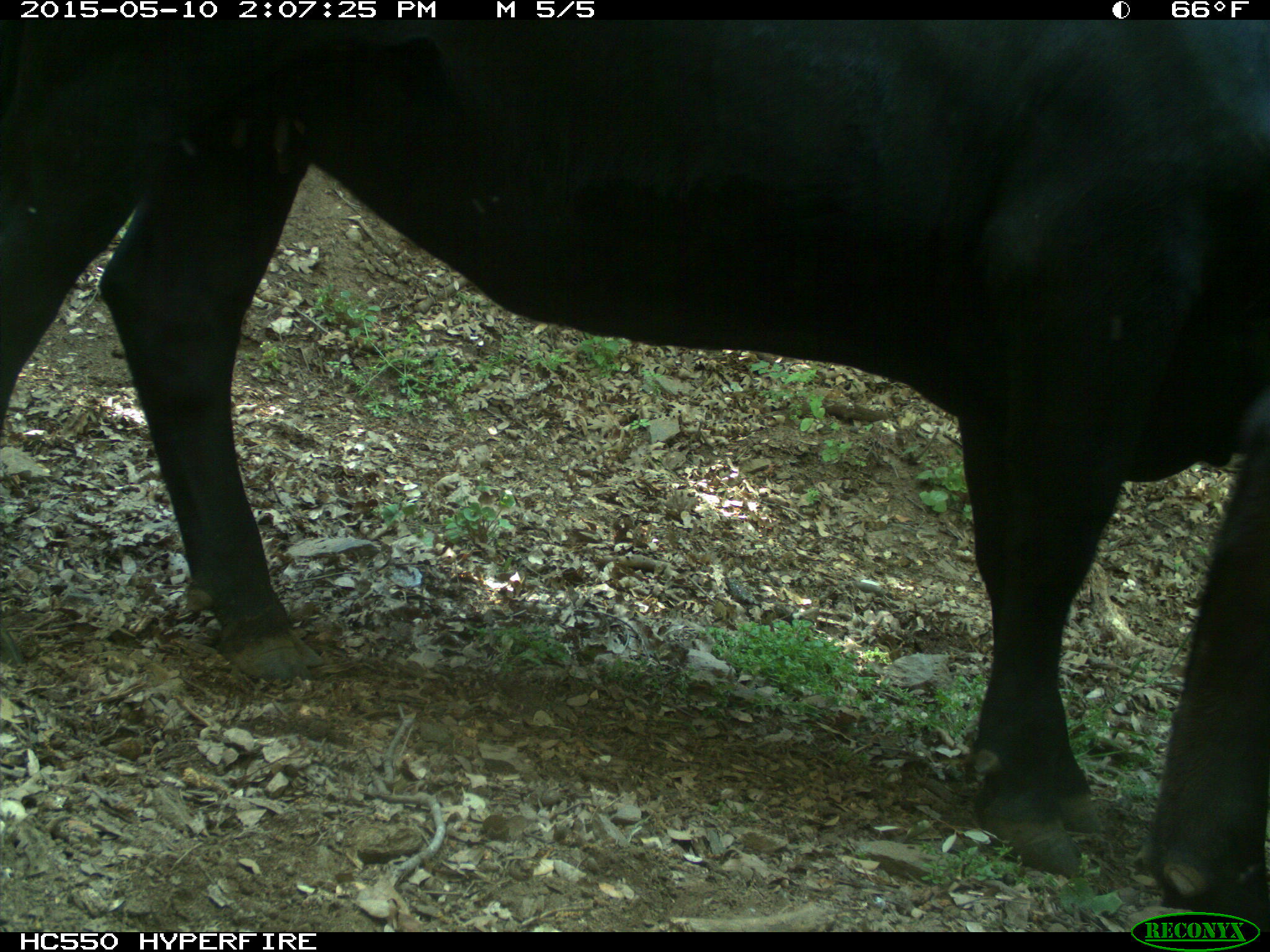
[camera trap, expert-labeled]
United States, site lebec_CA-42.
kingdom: Animalia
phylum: Chordata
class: Mammalia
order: Artiodactyla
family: Bovidae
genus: Bos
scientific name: Bos taurus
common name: domestic cow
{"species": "Bos taurus (domestic cow)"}